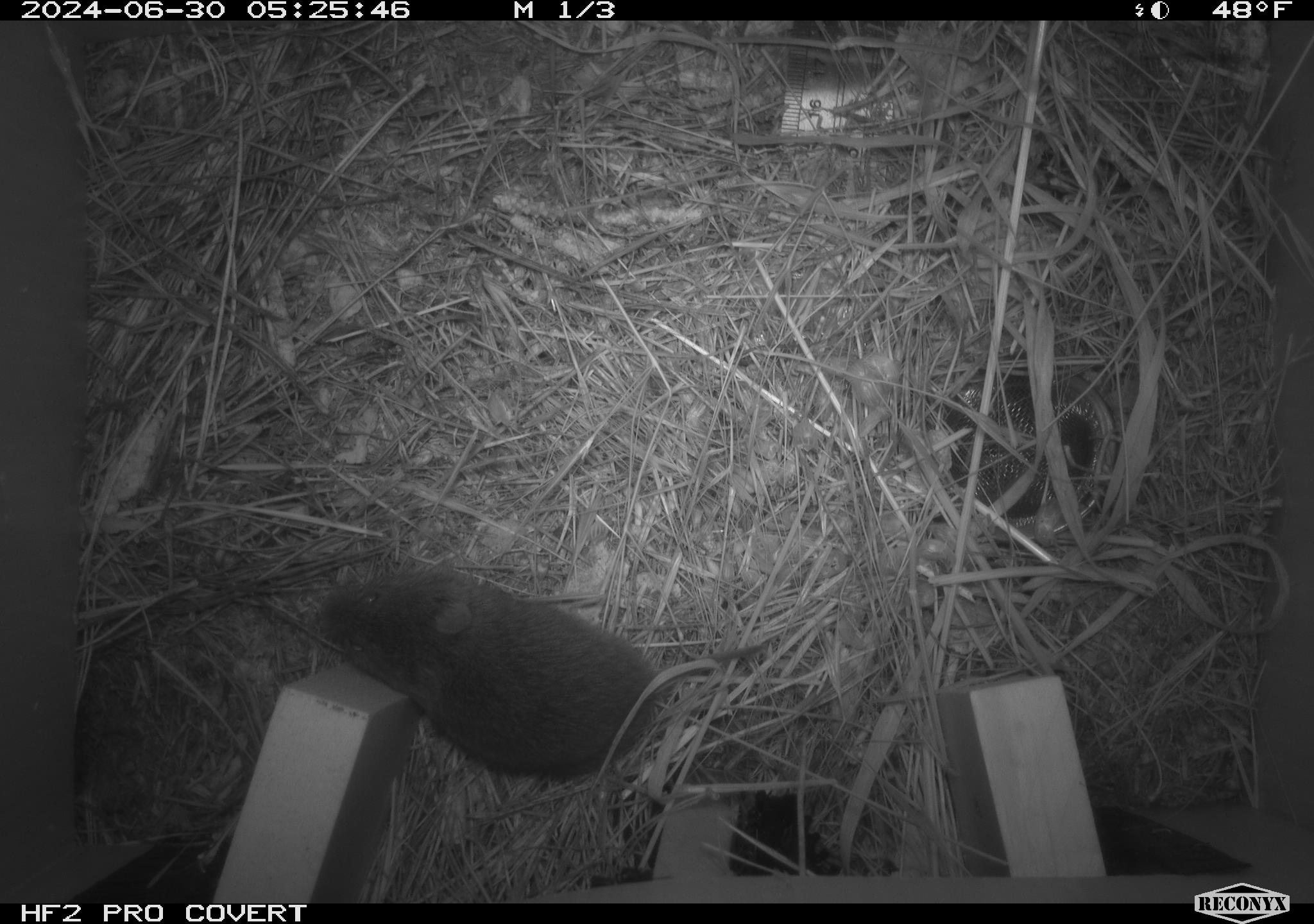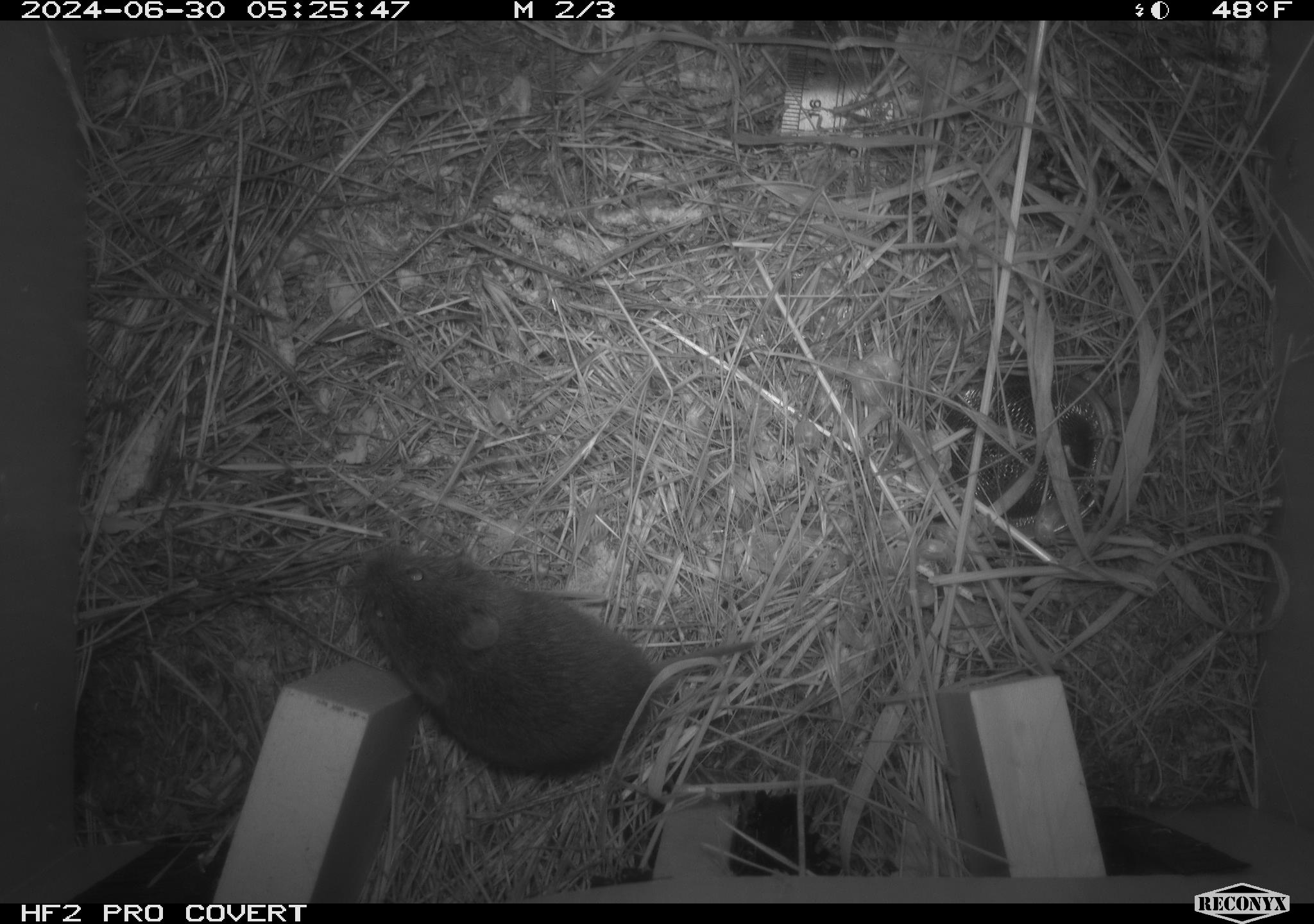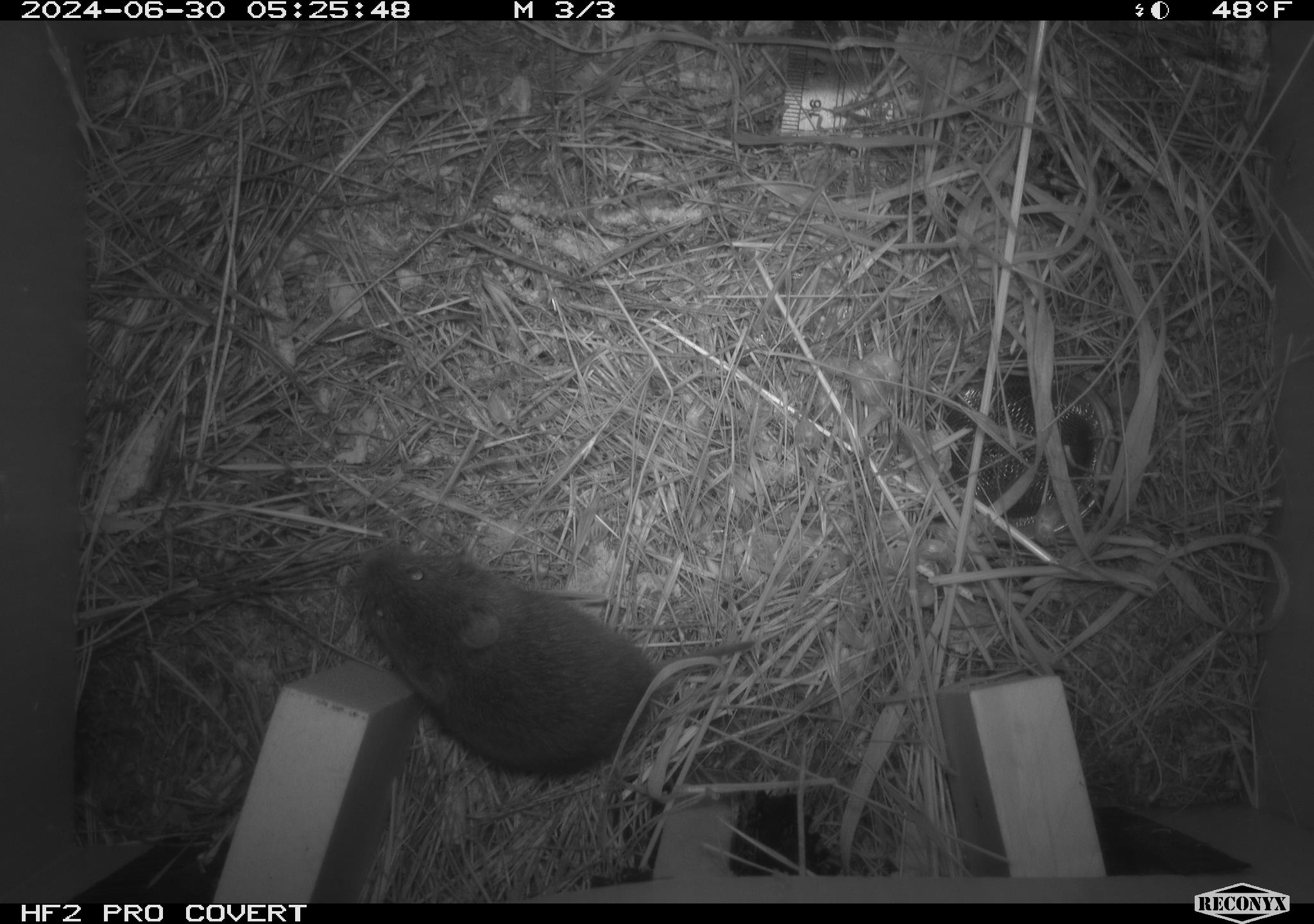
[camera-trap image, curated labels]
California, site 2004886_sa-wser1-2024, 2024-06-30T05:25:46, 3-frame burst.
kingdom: Animalia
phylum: Chordata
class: Mammalia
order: Rodentia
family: Cricetidae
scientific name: Arvicolinae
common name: voles, lemmings, and muskrats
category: arvicolinae subfamily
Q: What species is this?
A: Arvicolinae subfamily (voles, lemmings, and muskrats) (Arvicolinae).